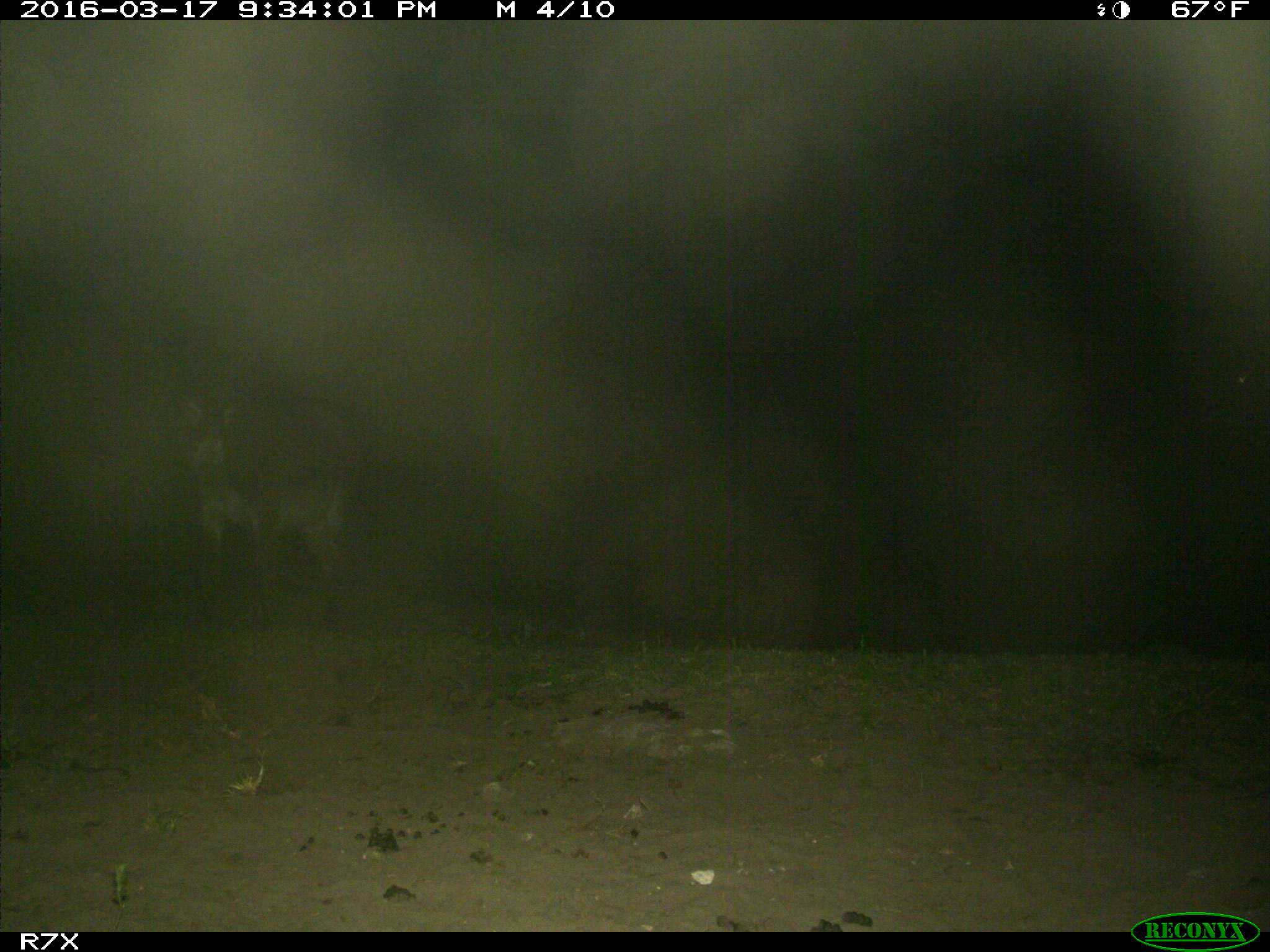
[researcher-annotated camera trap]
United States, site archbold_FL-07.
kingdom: Animalia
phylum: Chordata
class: Mammalia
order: Perissodactyla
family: Equidae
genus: Equus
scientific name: Equus africanus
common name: african wild ass